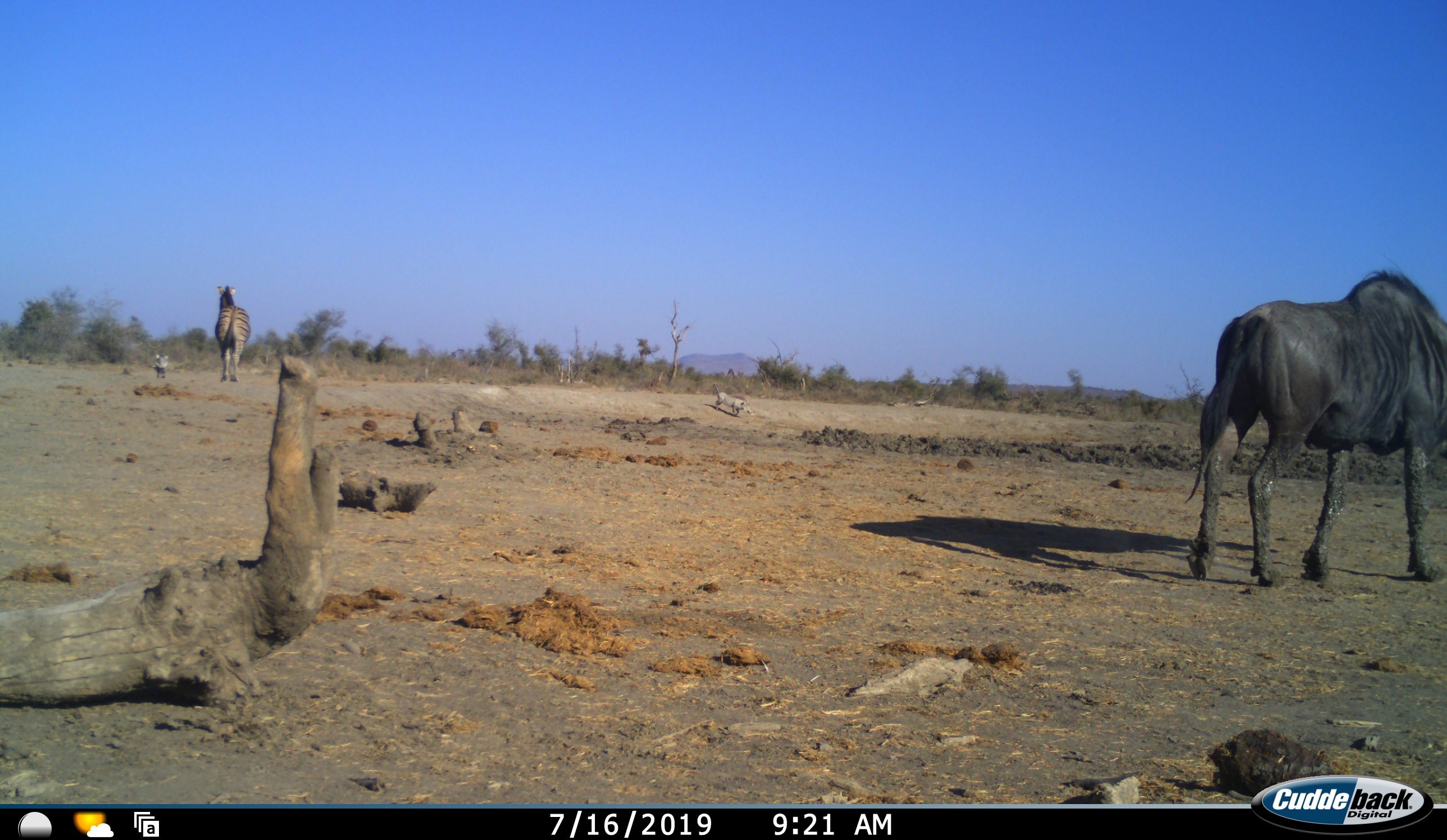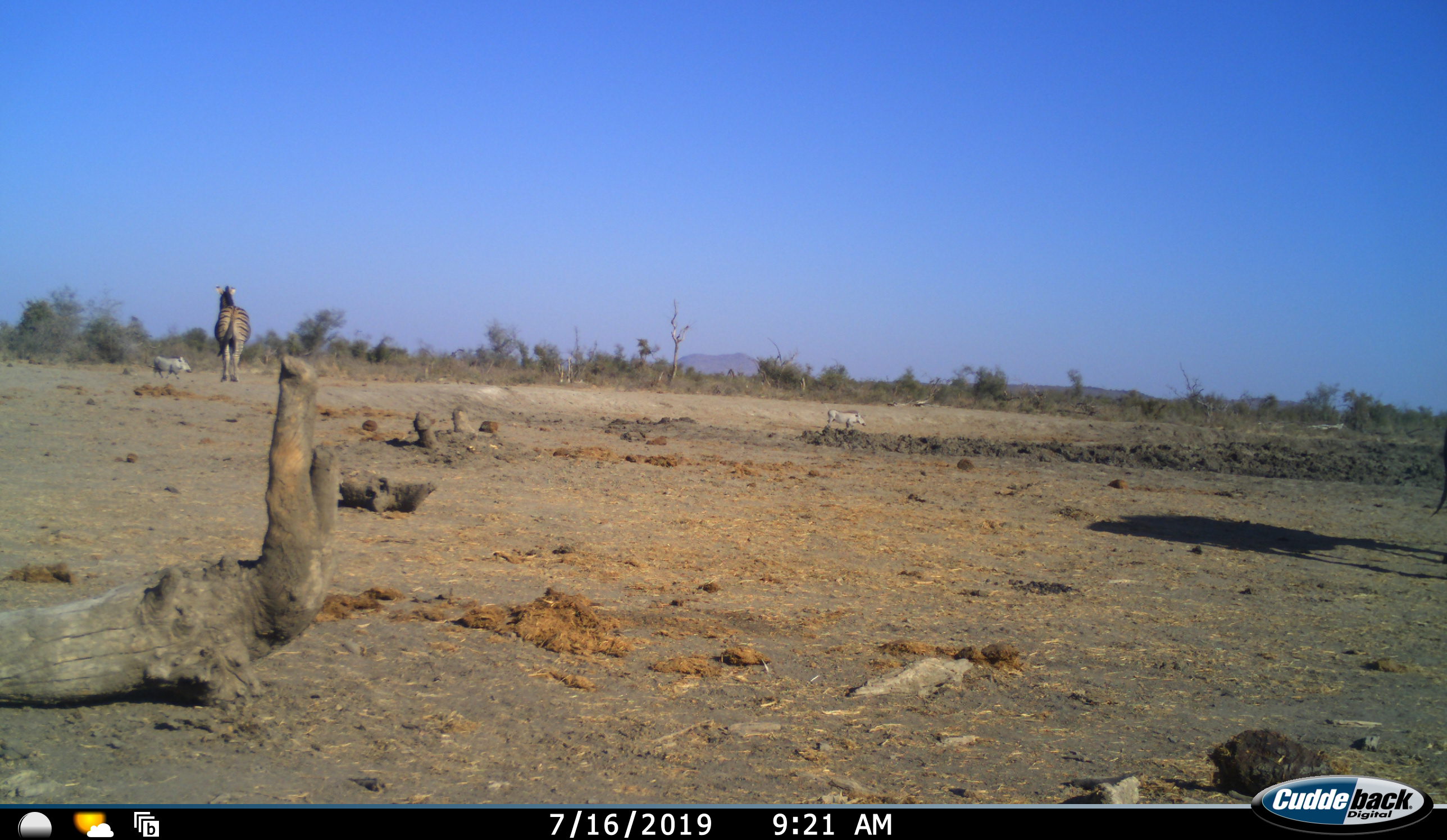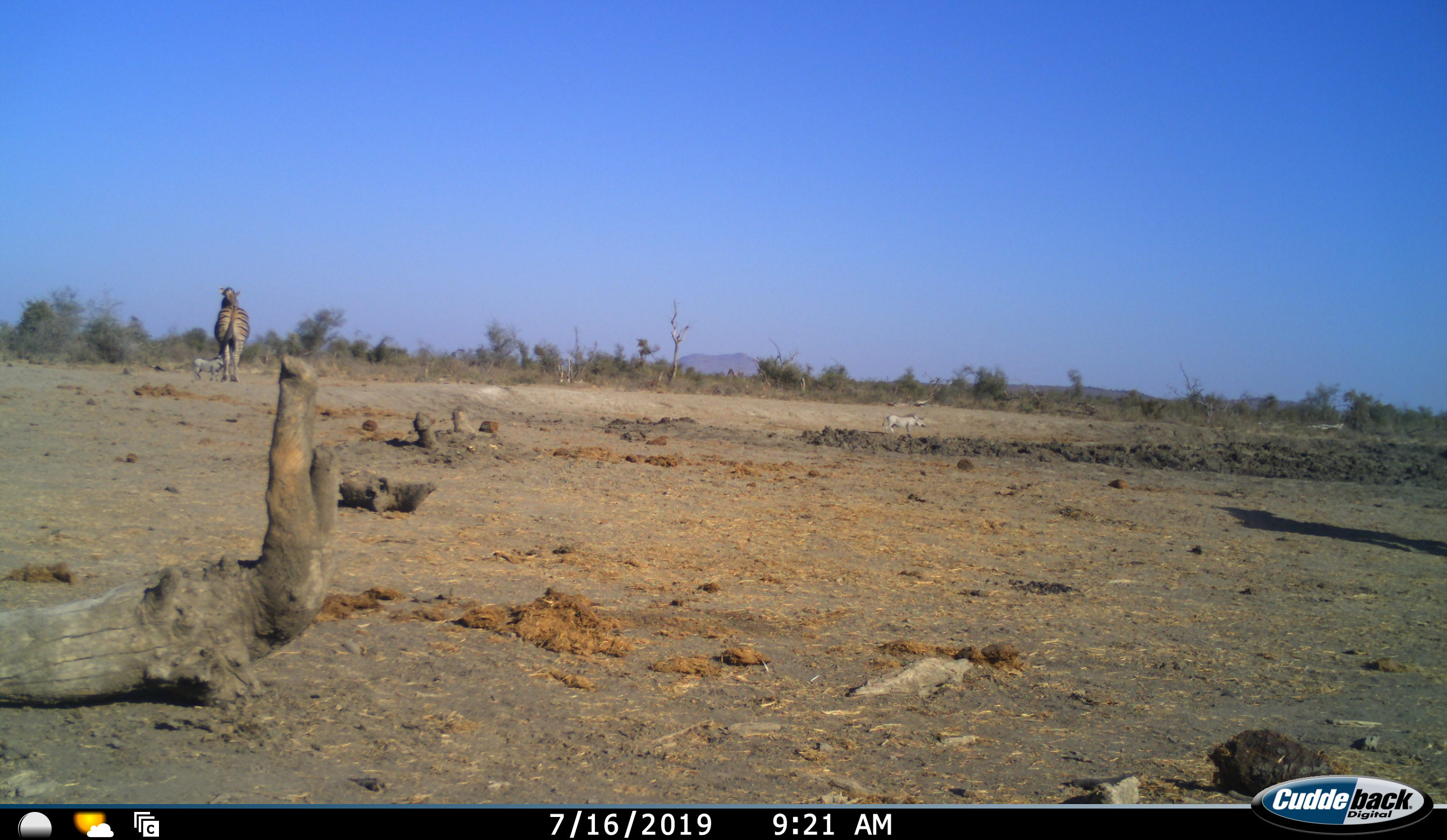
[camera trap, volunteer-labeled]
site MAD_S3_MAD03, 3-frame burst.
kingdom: Animalia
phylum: Chordata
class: Mammalia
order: Artiodactyla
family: Suidae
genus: Phacochoerus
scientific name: Phacochoerus africanus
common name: warthog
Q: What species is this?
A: Warthog (Phacochoerus africanus).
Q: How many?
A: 2.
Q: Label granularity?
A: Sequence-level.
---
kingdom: Animalia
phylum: Chordata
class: Mammalia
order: Artiodactyla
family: Bovidae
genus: Connochaetes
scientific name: Connochaetes taurinus taurinus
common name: blue wildebeest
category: wildebeestblue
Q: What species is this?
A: Wildebeestblue (blue wildebeest) (Connochaetes taurinus taurinus).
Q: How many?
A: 1.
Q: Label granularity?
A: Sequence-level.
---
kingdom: Animalia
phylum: Chordata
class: Mammalia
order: Perissodactyla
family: Equidae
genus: Equus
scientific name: Equus quagga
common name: plains zebra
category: zebraplains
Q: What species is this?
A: Zebraplains (plains zebra) (Equus quagga).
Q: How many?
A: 1.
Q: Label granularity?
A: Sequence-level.